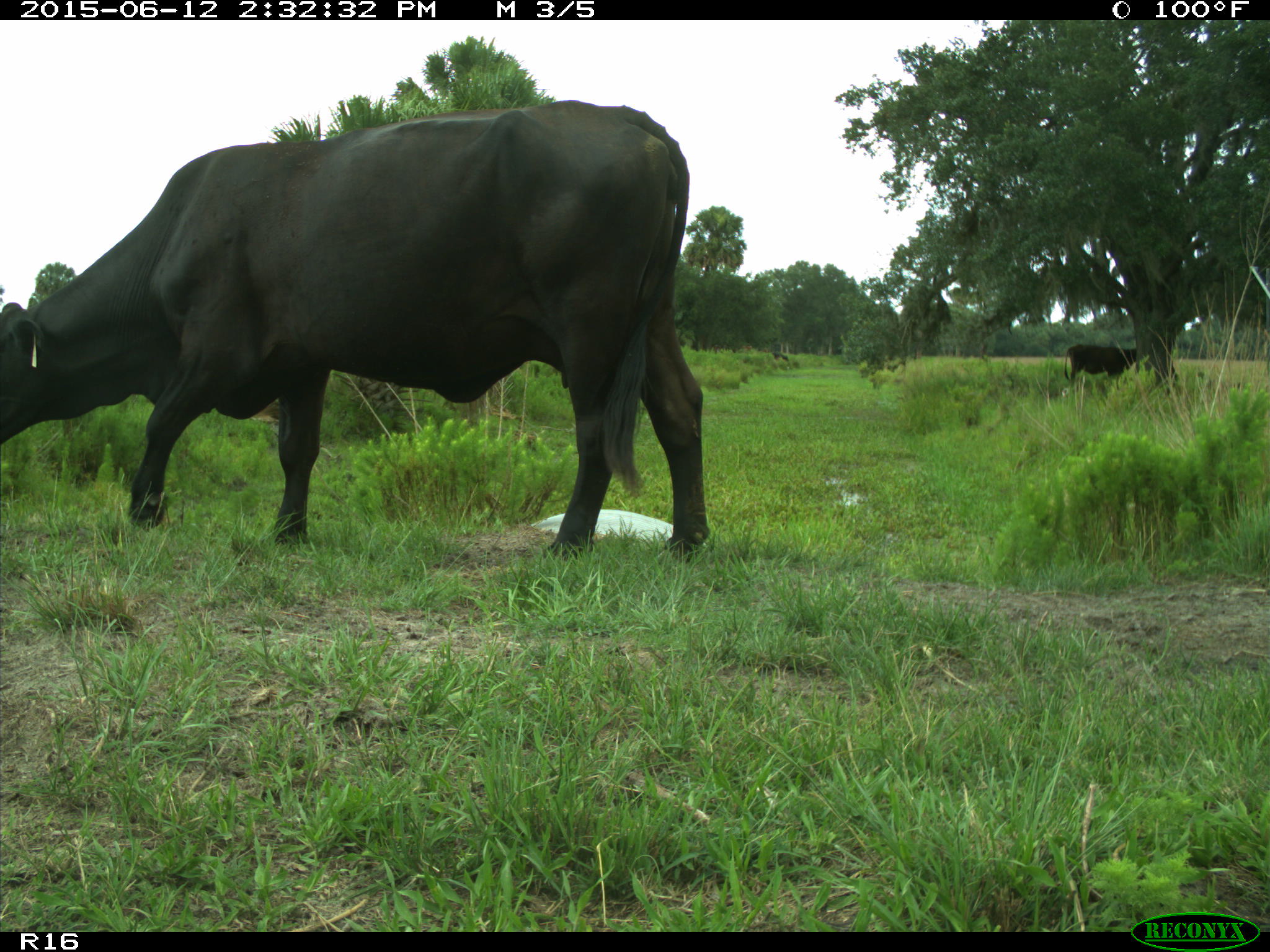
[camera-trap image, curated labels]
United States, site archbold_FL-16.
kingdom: Animalia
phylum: Chordata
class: Mammalia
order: Artiodactyla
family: Bovidae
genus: Bos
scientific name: Bos taurus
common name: domestic cow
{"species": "Bos taurus (domestic cow)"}